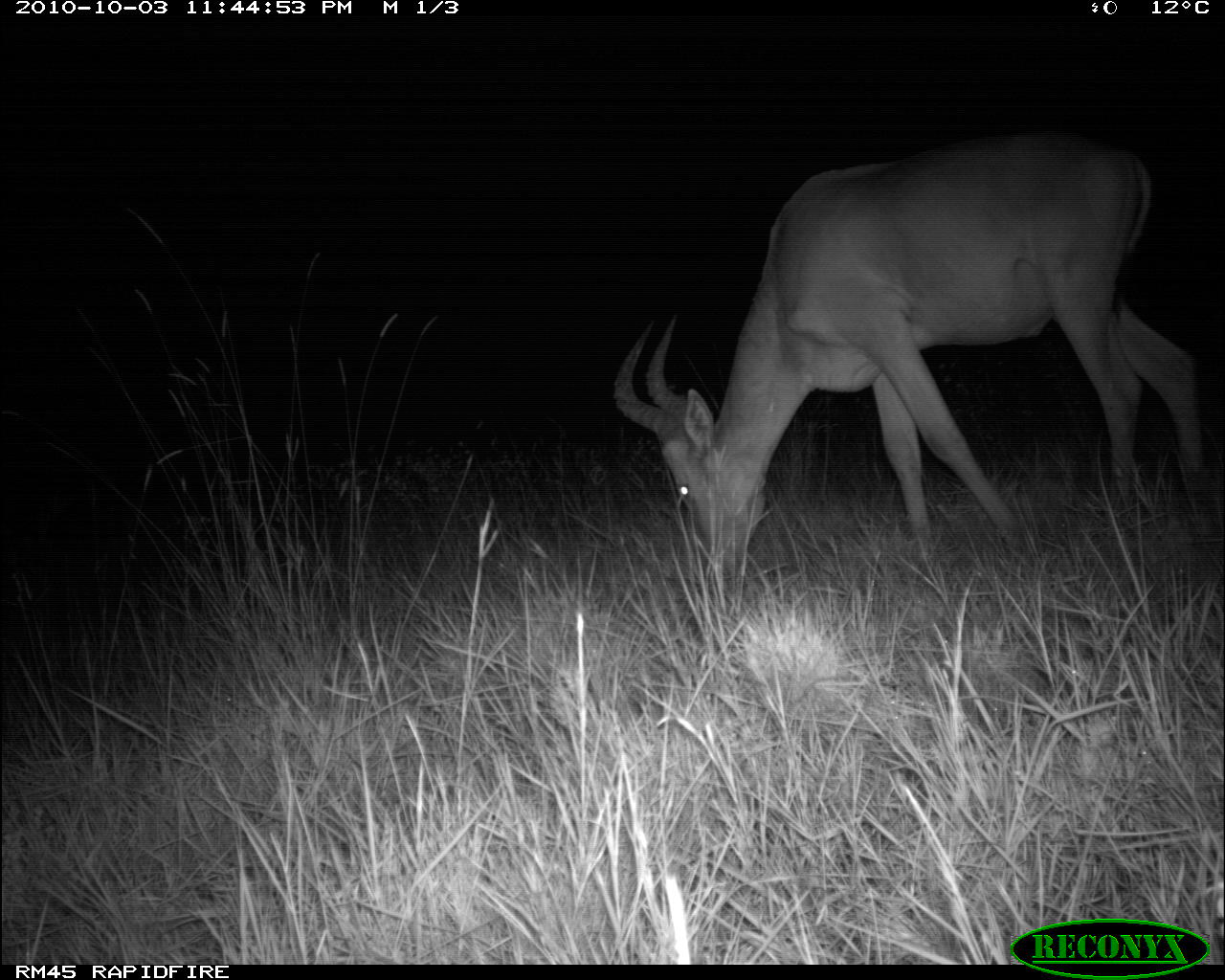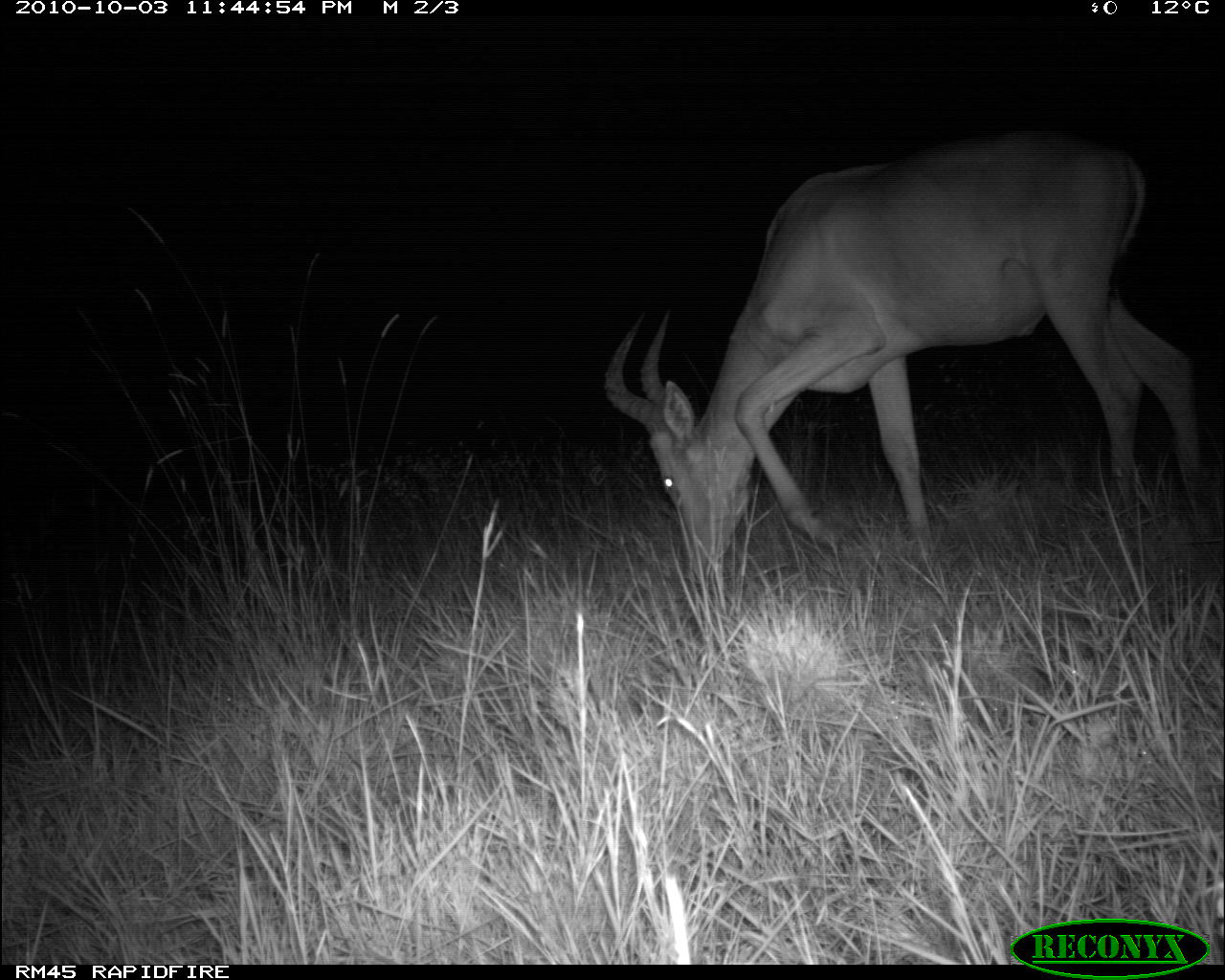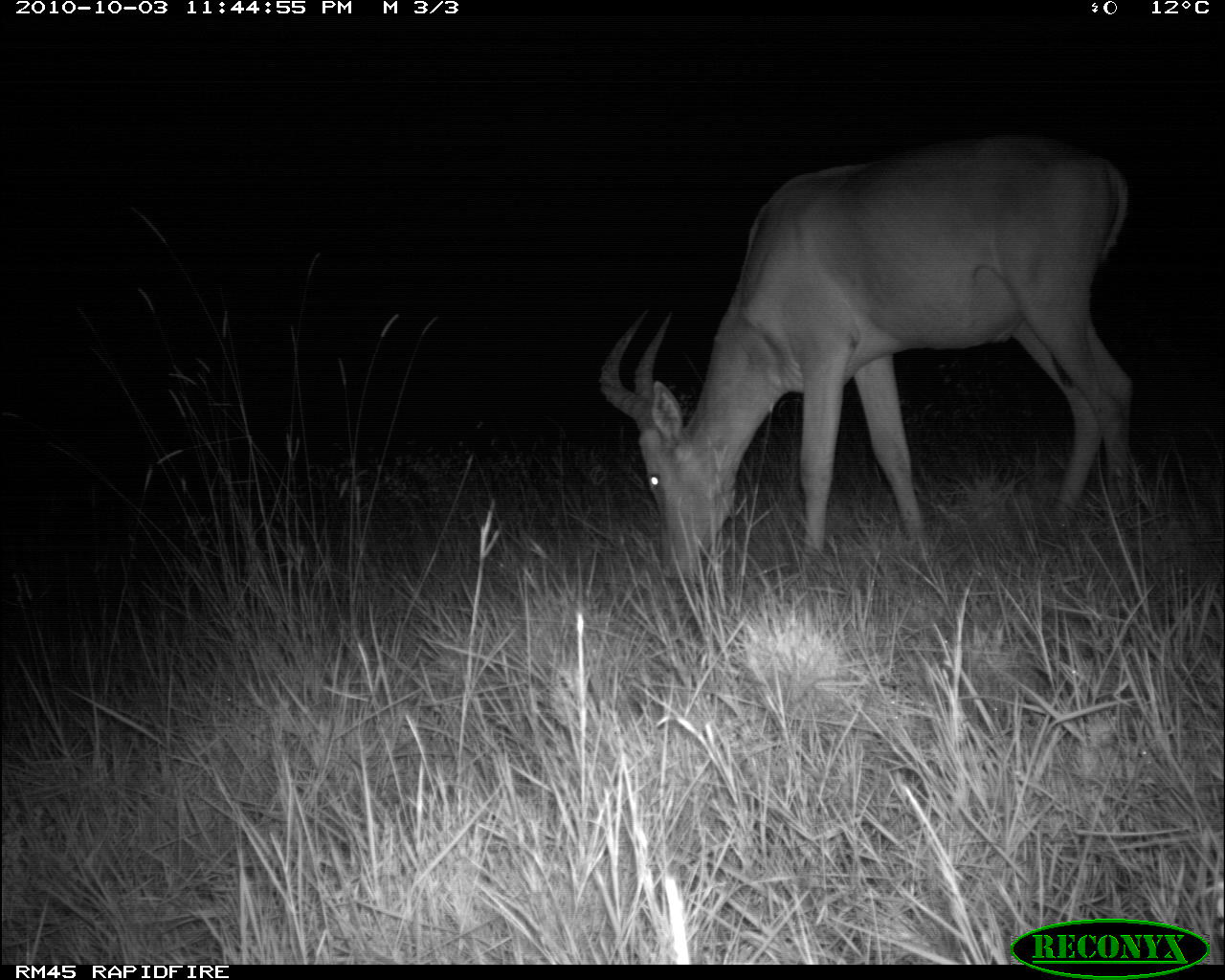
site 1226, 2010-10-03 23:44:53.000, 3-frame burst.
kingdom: Animalia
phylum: Chordata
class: Mammalia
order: Artiodactyla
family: Bovidae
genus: Alcelaphus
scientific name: Alcelaphus buselaphus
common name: hartebeest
Alcelaphus buselaphus (hartebeest), count 1.